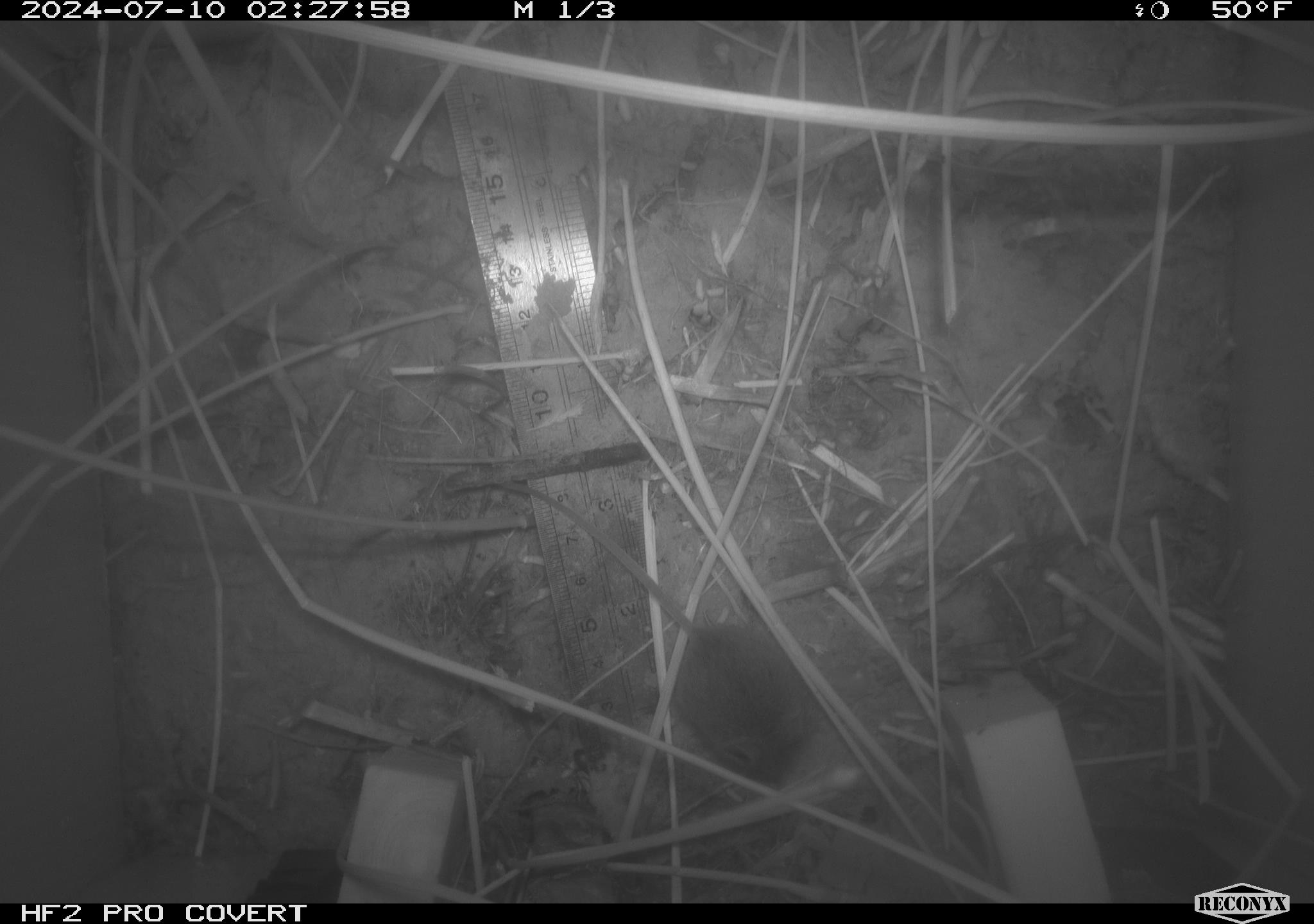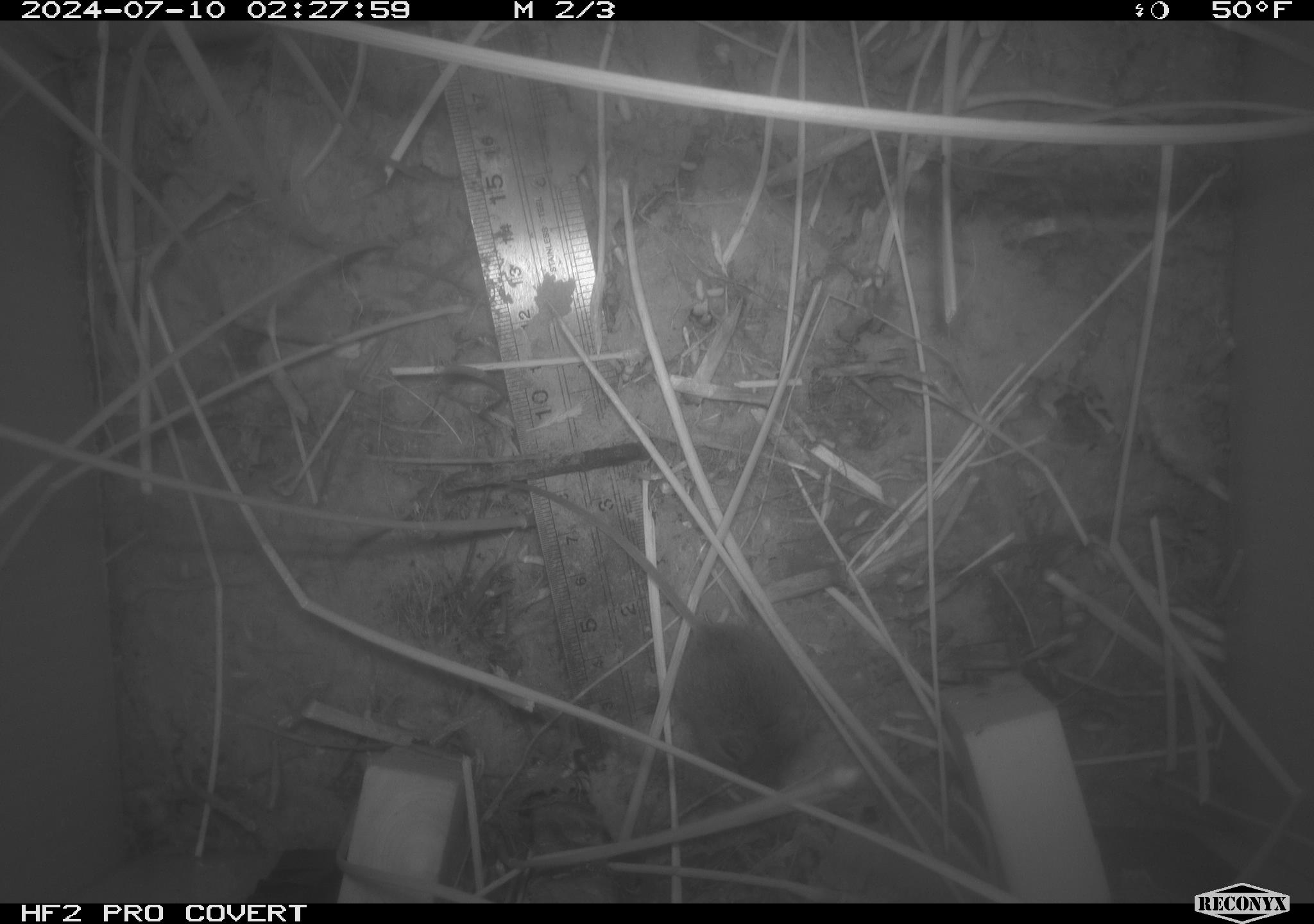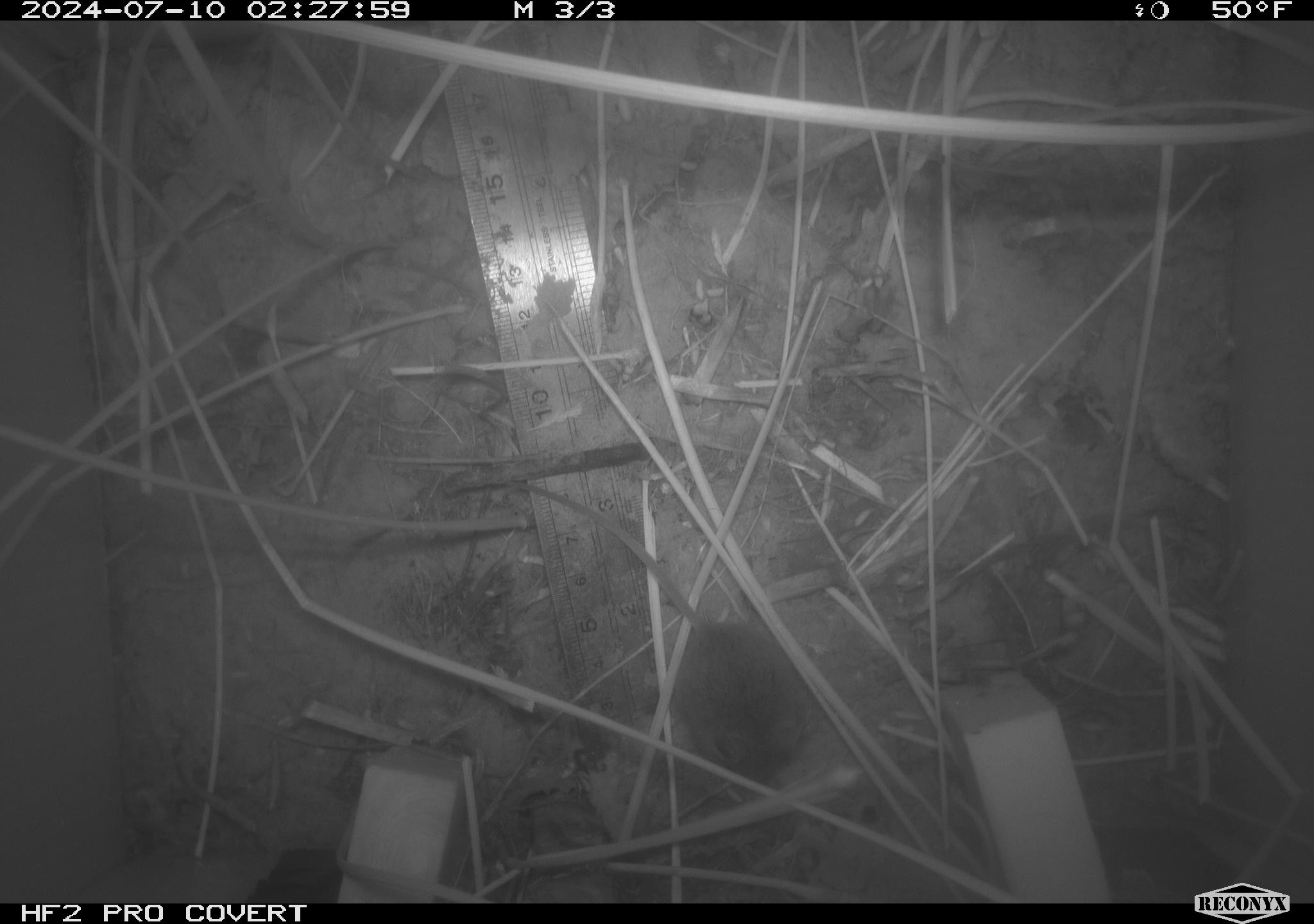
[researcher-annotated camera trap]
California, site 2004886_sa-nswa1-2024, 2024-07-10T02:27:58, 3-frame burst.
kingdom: Animalia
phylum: Chordata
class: Mammalia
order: Rodentia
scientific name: Rodentia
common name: rodent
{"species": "rodent (Rodentia)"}